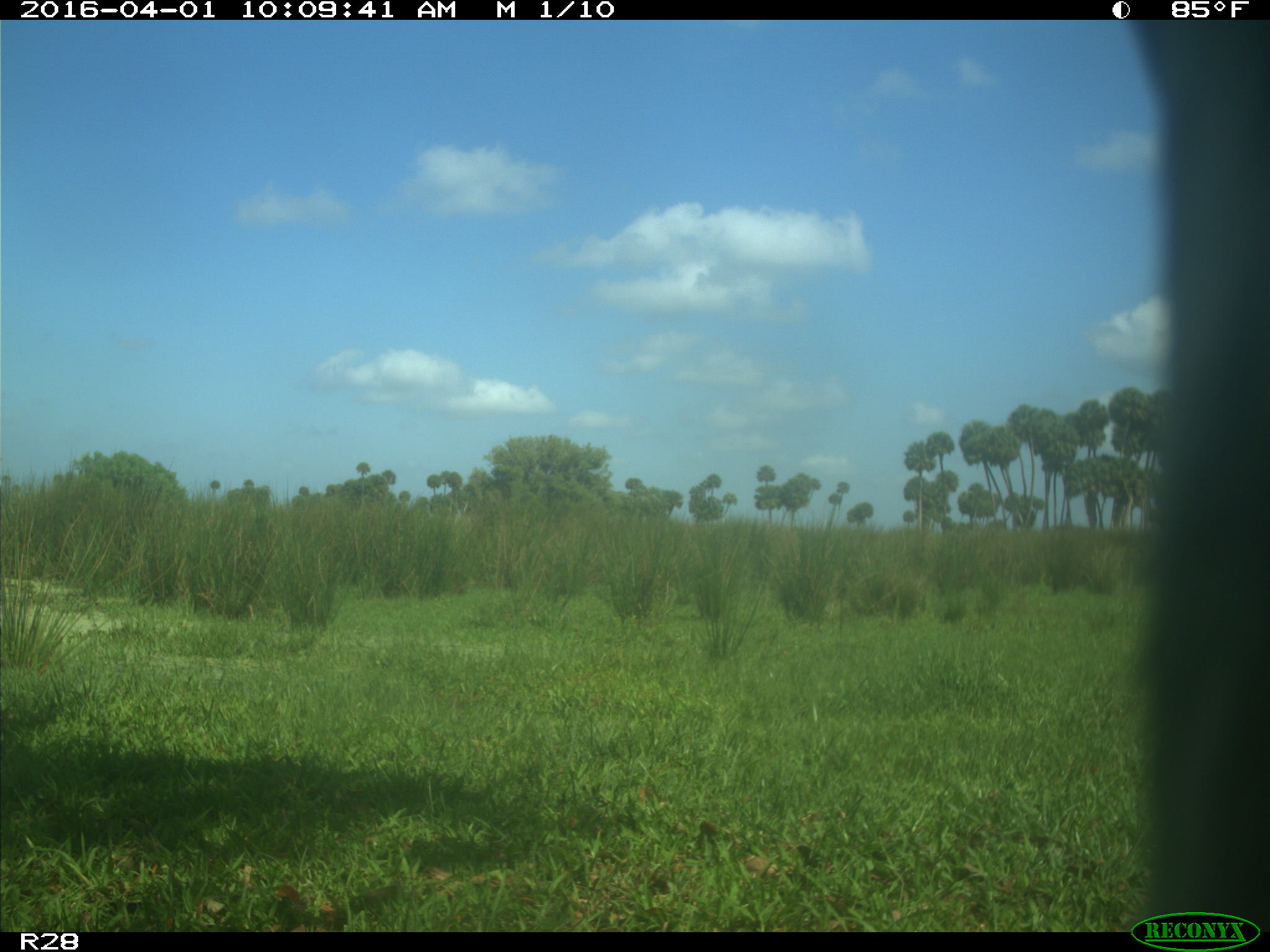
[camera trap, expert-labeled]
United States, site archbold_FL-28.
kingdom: Animalia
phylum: Chordata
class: Mammalia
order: Artiodactyla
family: Bovidae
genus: Bos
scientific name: Bos taurus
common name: domestic cow